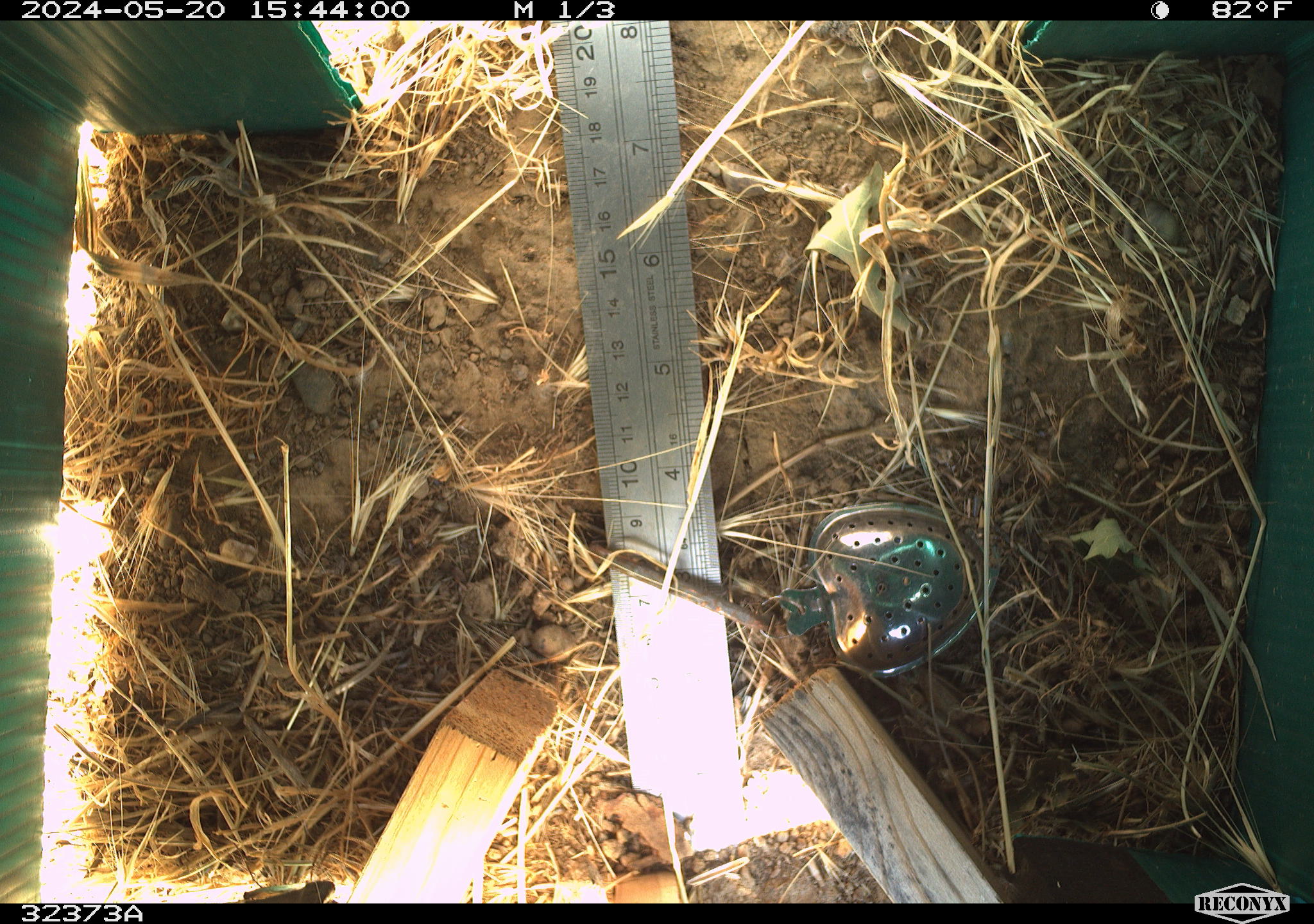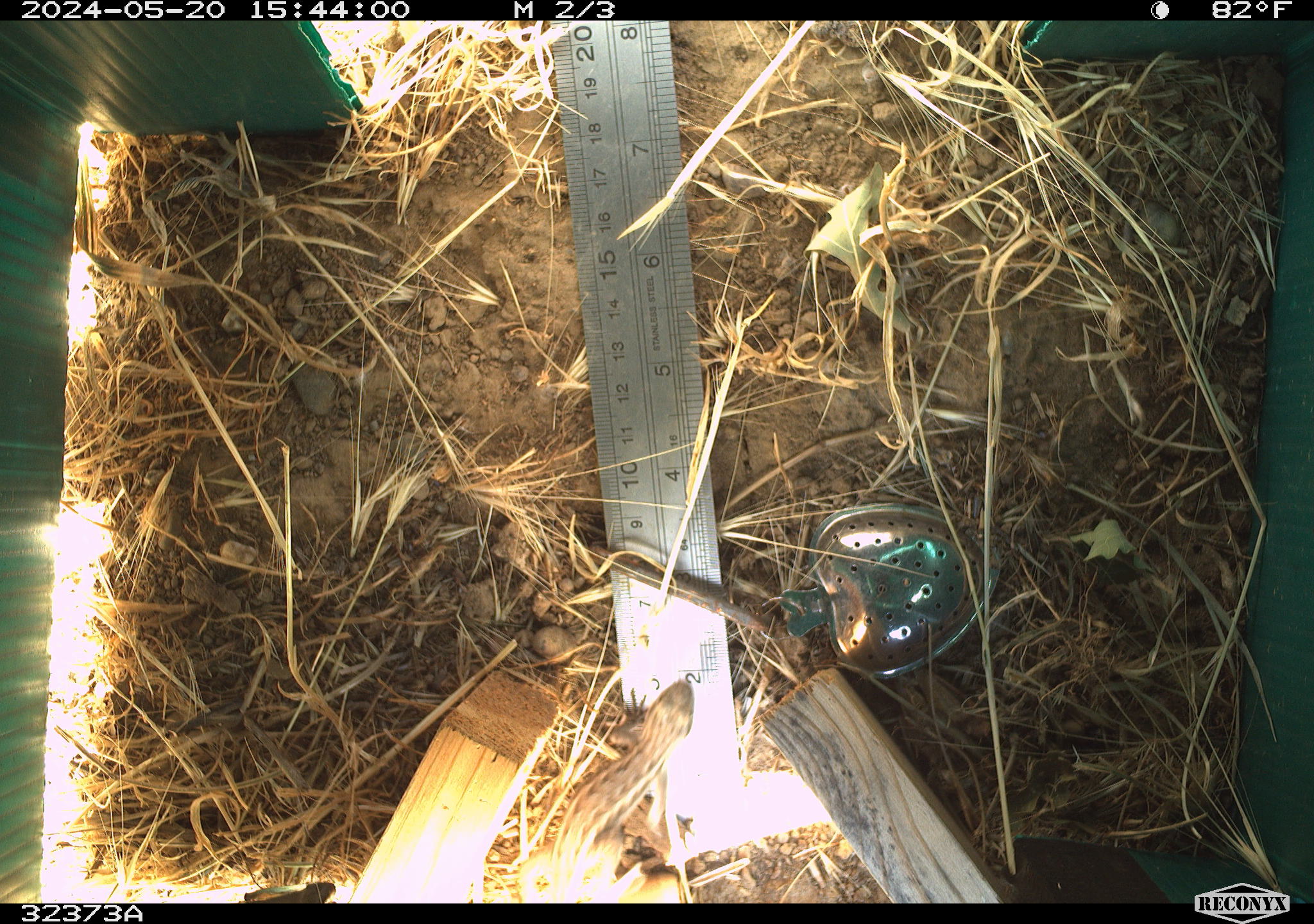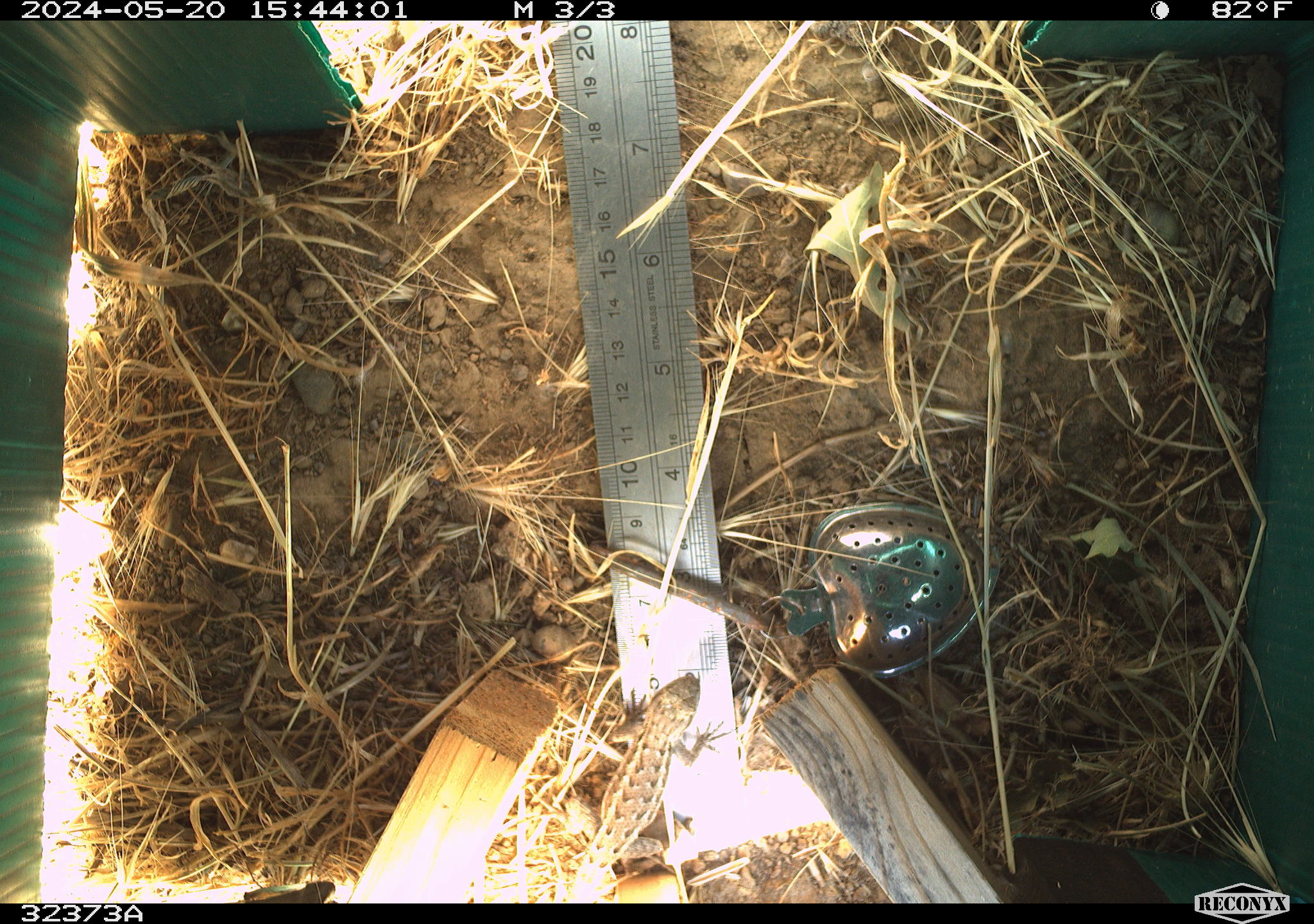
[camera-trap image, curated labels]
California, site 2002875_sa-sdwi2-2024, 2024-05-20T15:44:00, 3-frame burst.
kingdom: Animalia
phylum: Chordata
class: Reptilia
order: Squamata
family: Phrynosomatidae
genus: Sceloporus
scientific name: Sceloporus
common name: spiny lizards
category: sceloporus species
Sceloporus species (spiny lizards) (Sceloporus).